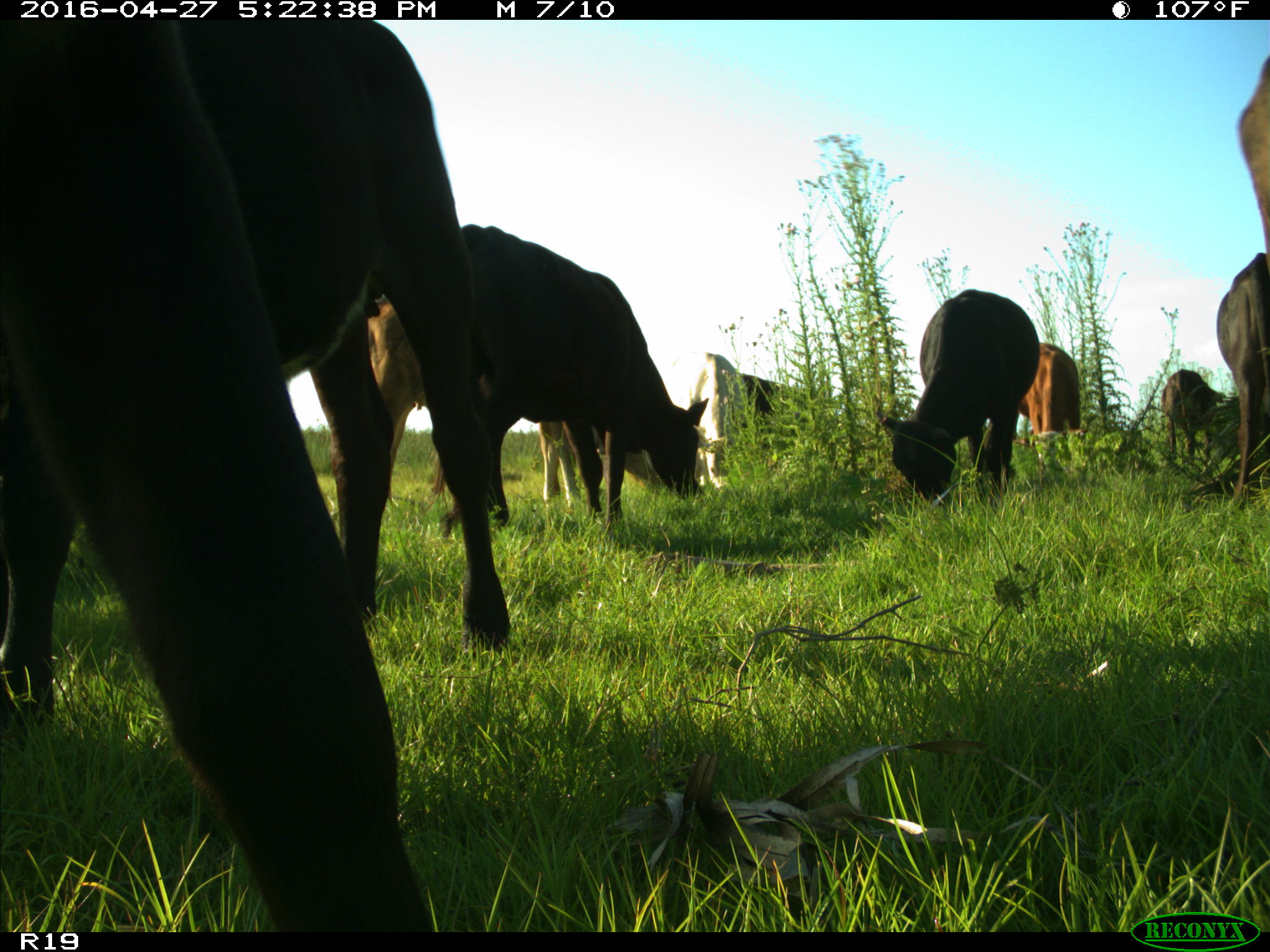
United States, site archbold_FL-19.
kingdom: Animalia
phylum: Chordata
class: Mammalia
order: Artiodactyla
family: Bovidae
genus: Bos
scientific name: Bos taurus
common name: domestic cow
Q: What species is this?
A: Bos taurus (domestic cow).